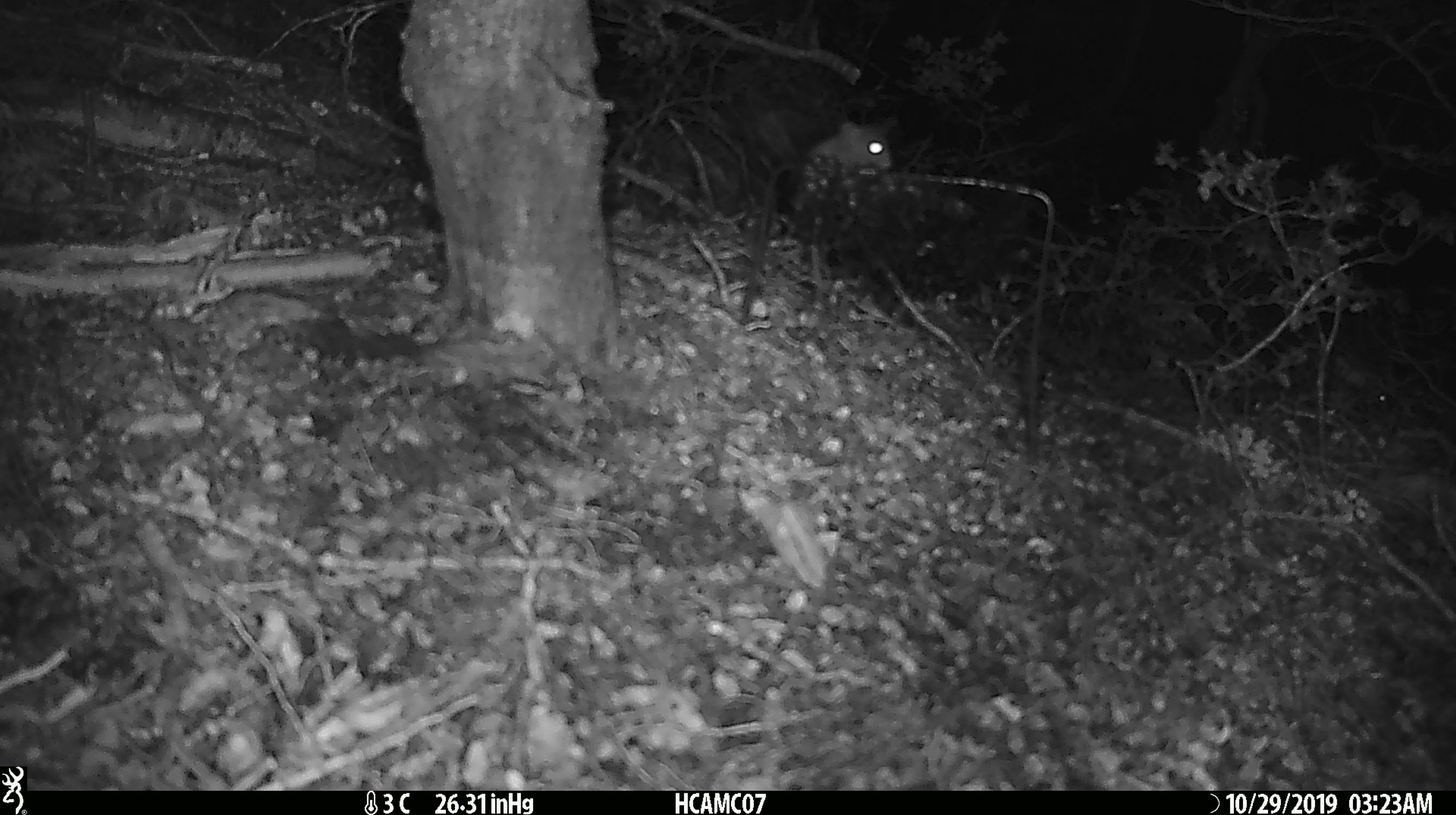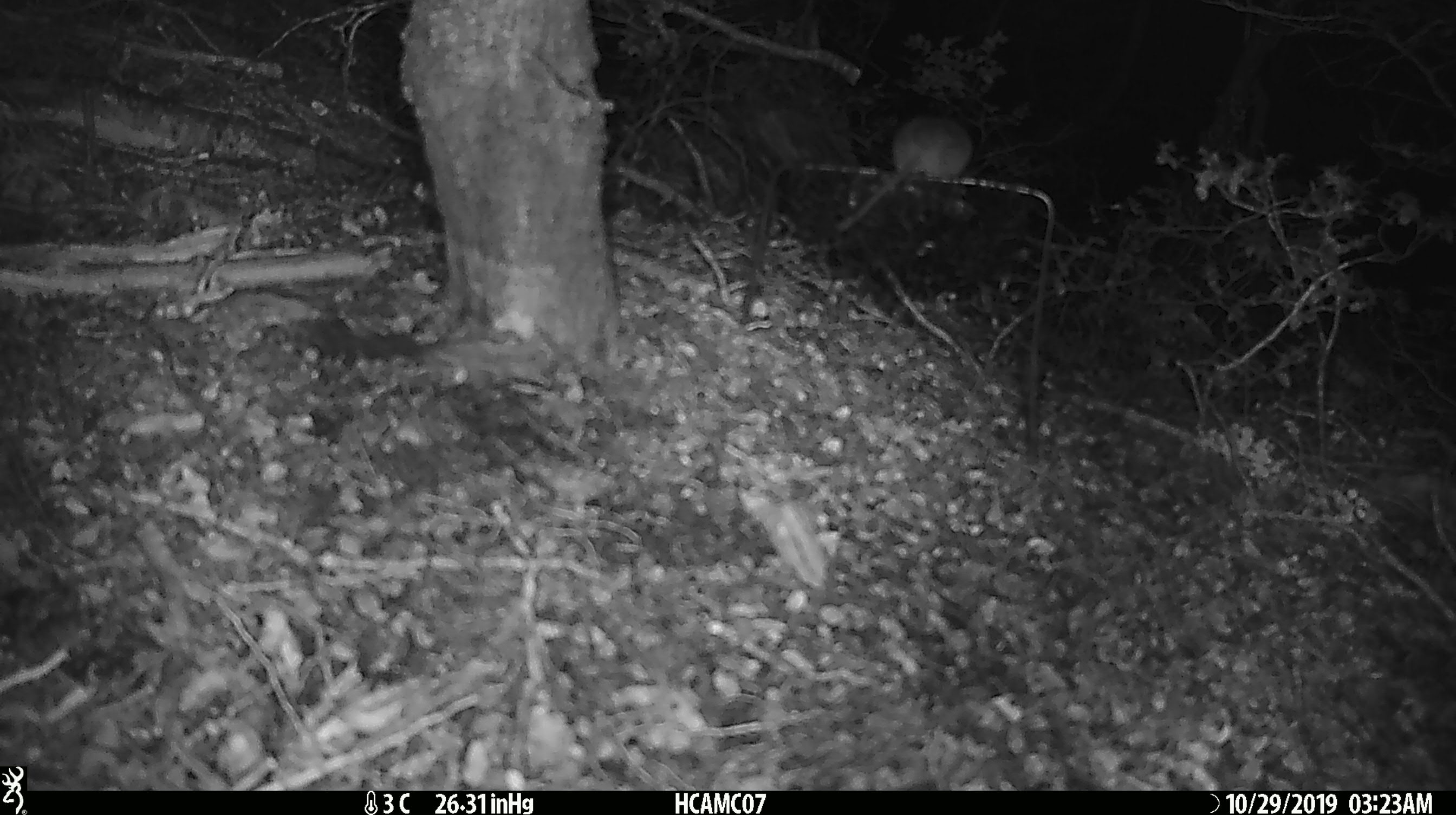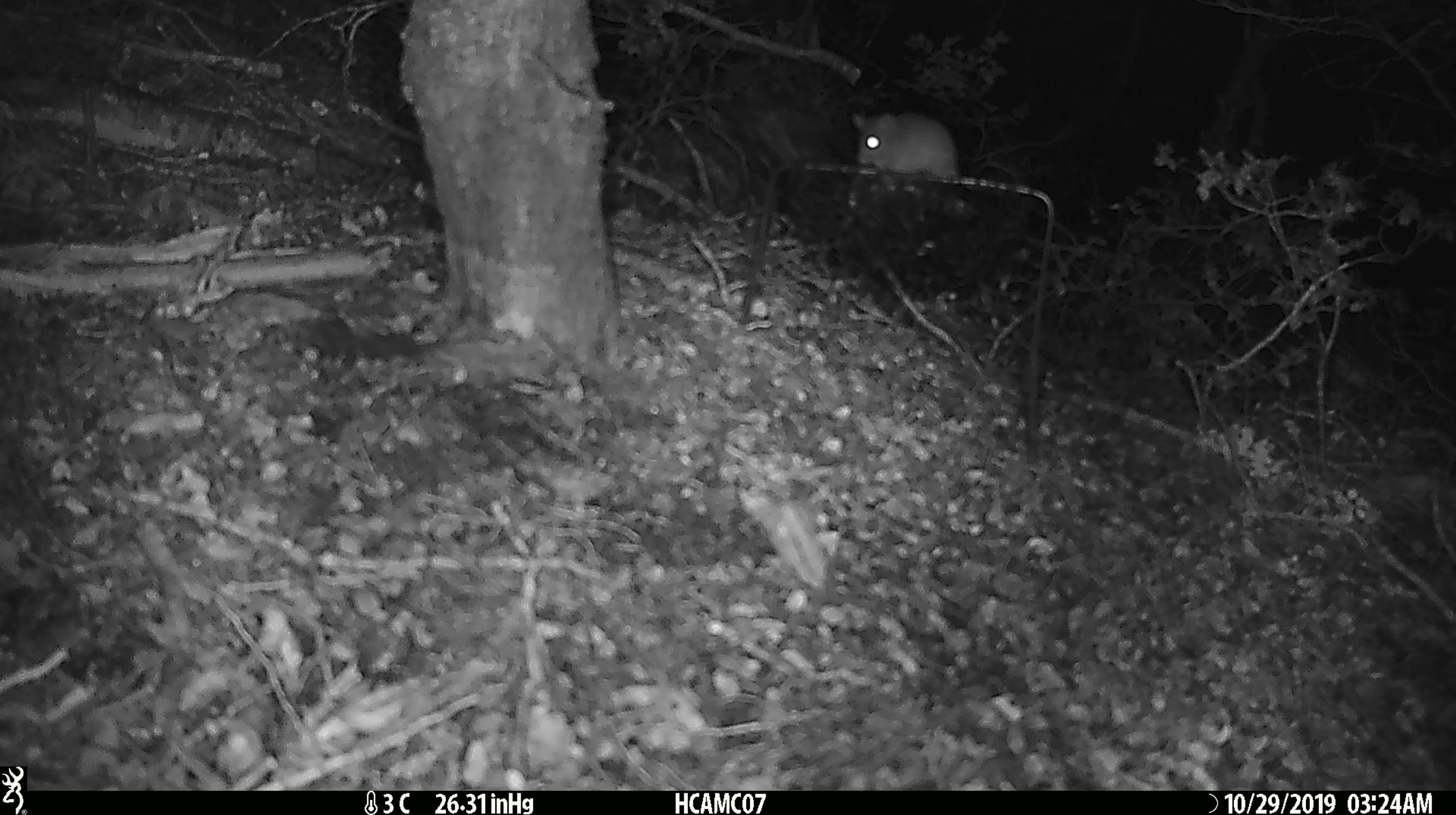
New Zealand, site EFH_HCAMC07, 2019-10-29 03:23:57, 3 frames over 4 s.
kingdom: Animalia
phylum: Chordata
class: Mammalia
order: Rodentia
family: Muridae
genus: Mus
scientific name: Mus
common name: mouse